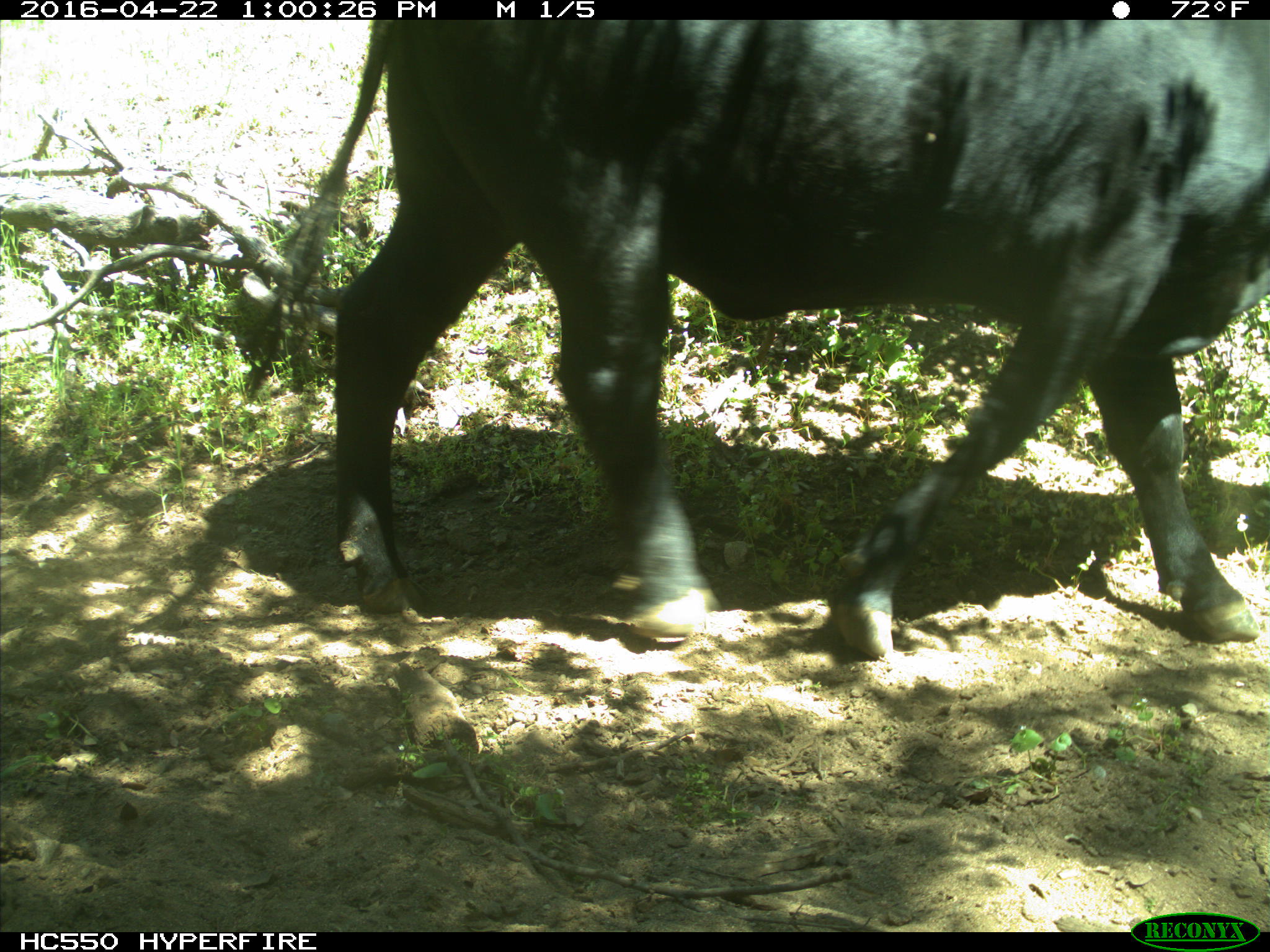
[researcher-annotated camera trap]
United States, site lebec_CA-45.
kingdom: Animalia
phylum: Chordata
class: Mammalia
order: Artiodactyla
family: Bovidae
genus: Bos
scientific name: Bos taurus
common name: domestic cow